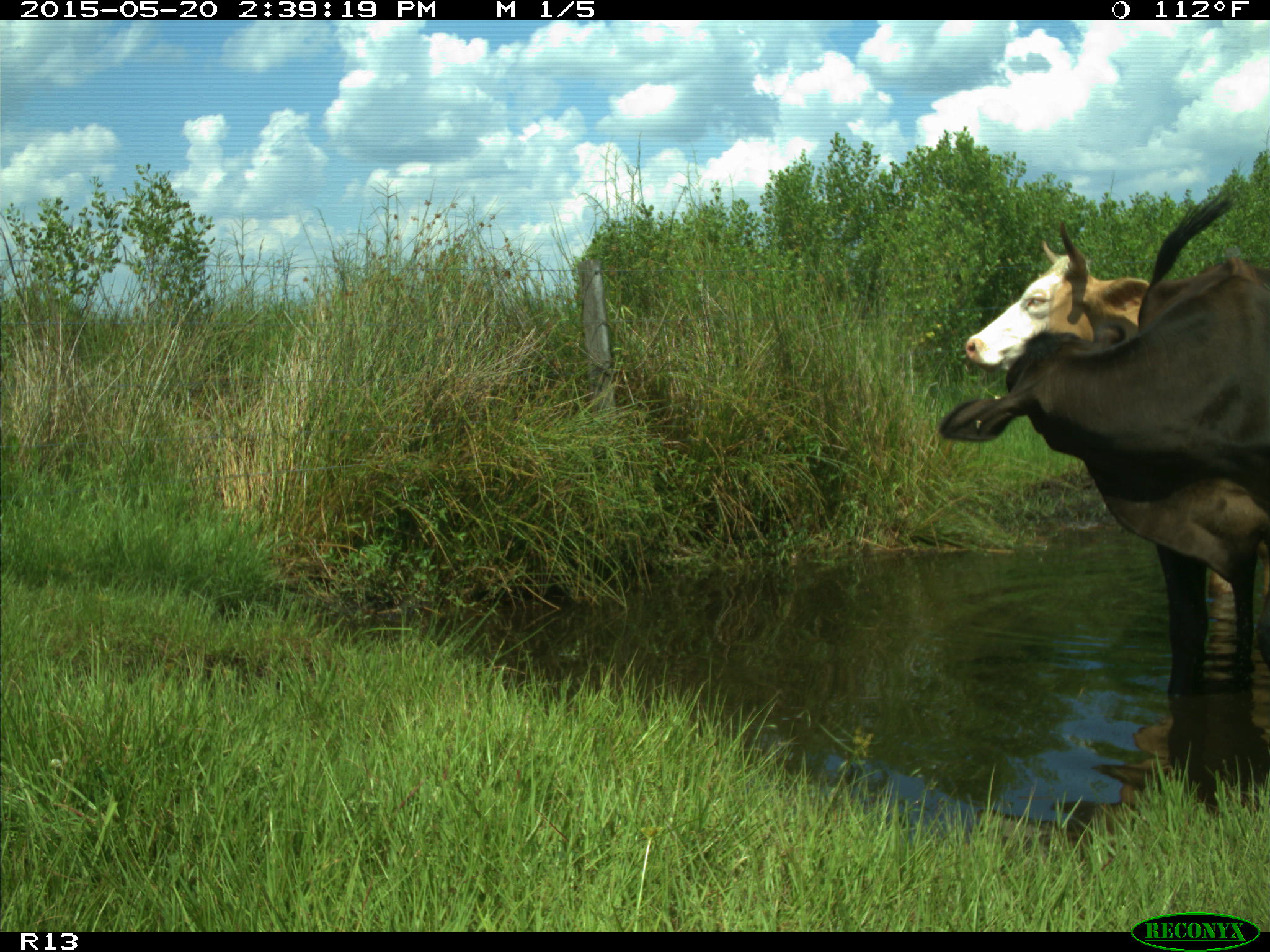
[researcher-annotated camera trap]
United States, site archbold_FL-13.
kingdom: Animalia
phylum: Chordata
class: Mammalia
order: Artiodactyla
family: Bovidae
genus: Bos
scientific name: Bos taurus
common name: domestic cow